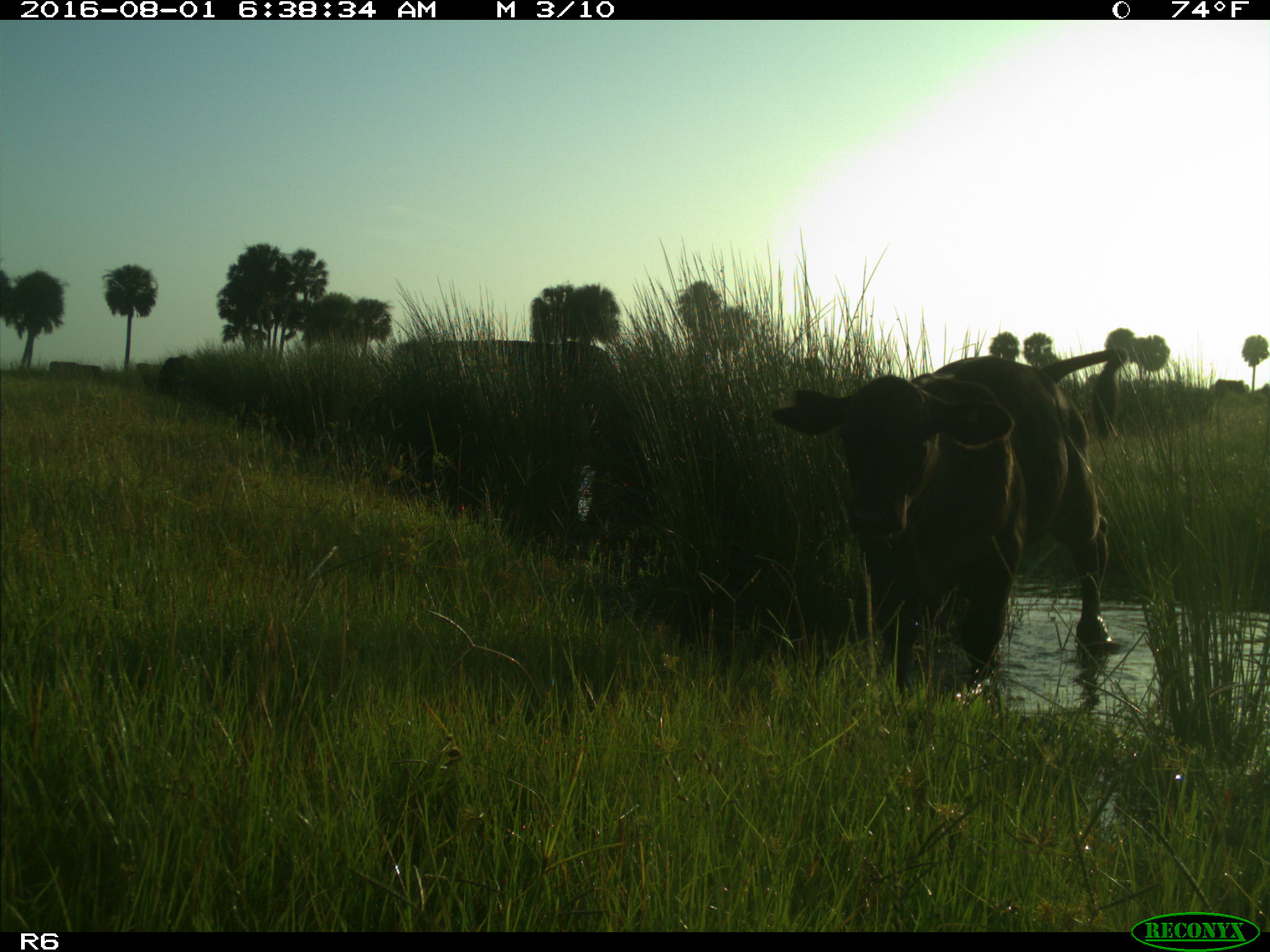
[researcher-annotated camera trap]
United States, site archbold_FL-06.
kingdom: Animalia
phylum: Chordata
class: Mammalia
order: Artiodactyla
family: Bovidae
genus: Bos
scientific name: Bos taurus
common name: domestic cow